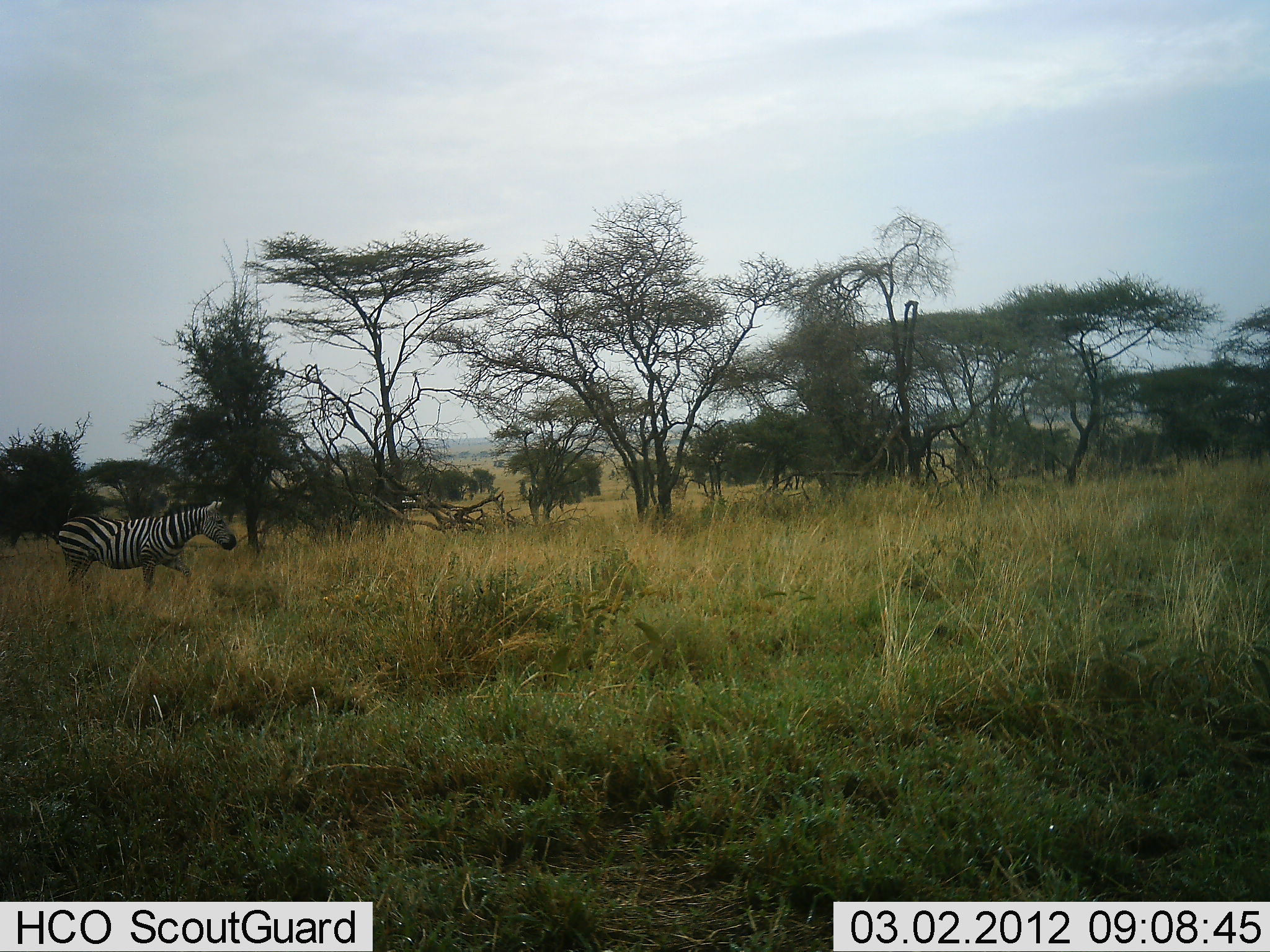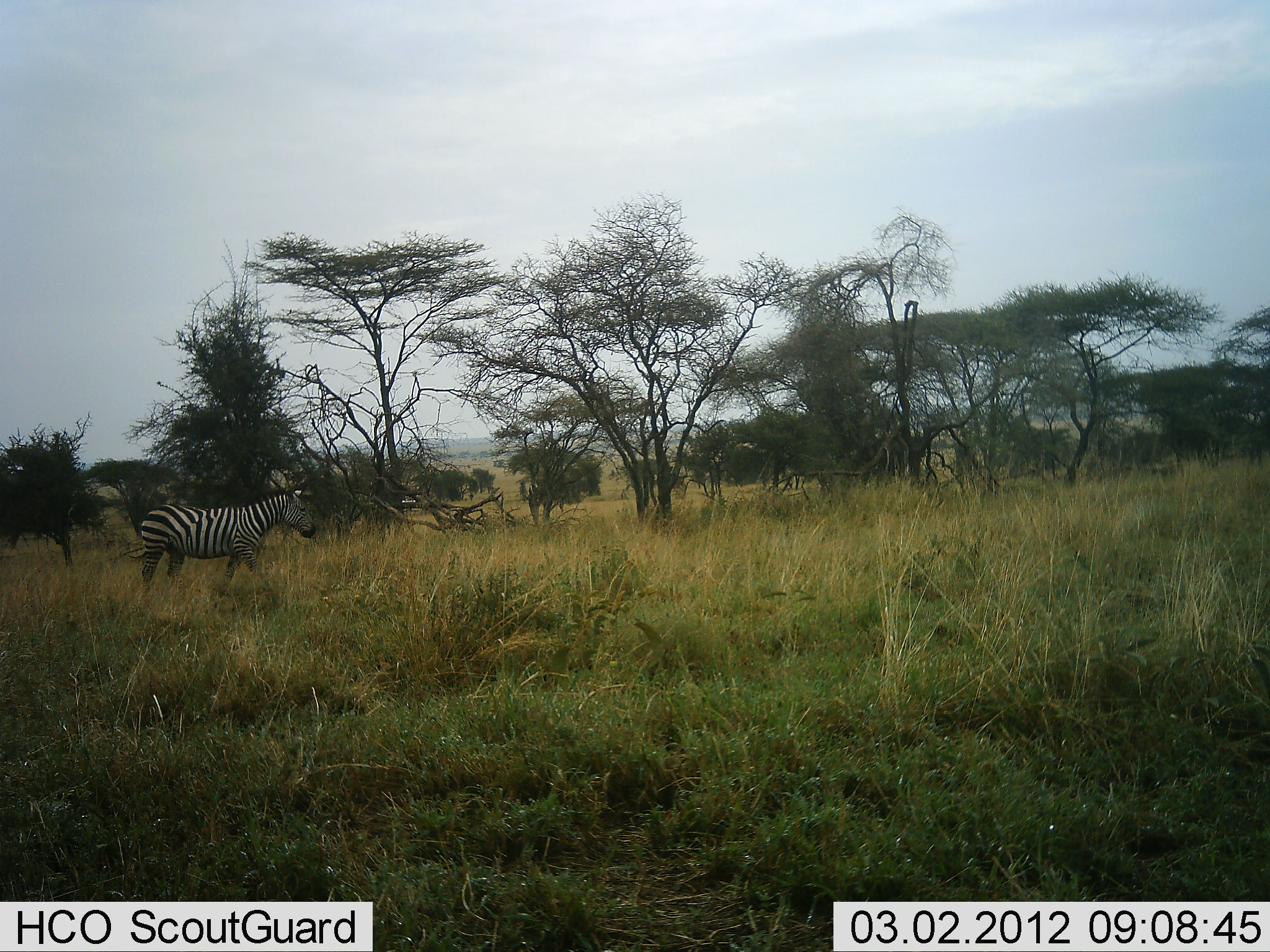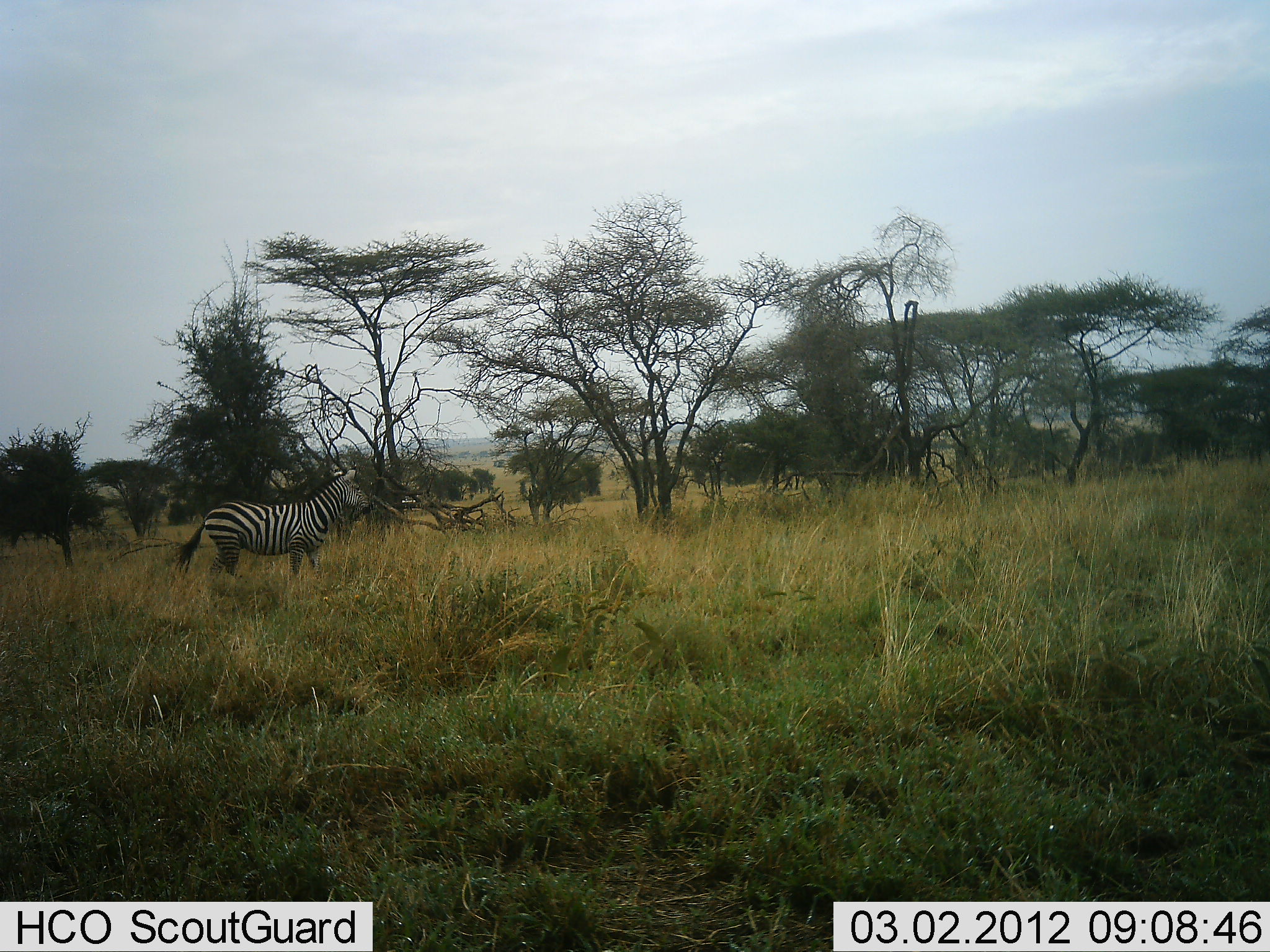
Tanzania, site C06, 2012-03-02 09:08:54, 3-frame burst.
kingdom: Animalia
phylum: Chordata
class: Mammalia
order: Perissodactyla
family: Equidae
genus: Equus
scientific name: Equus quagga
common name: plains zebra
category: zebra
Zebra (plains zebra) (Equus quagga), count 1. Behavior (volunteer vote fractions): standing 10%, resting 0%, moving 90%, interacting 0%. Young present (vote fraction): 0%. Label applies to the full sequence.